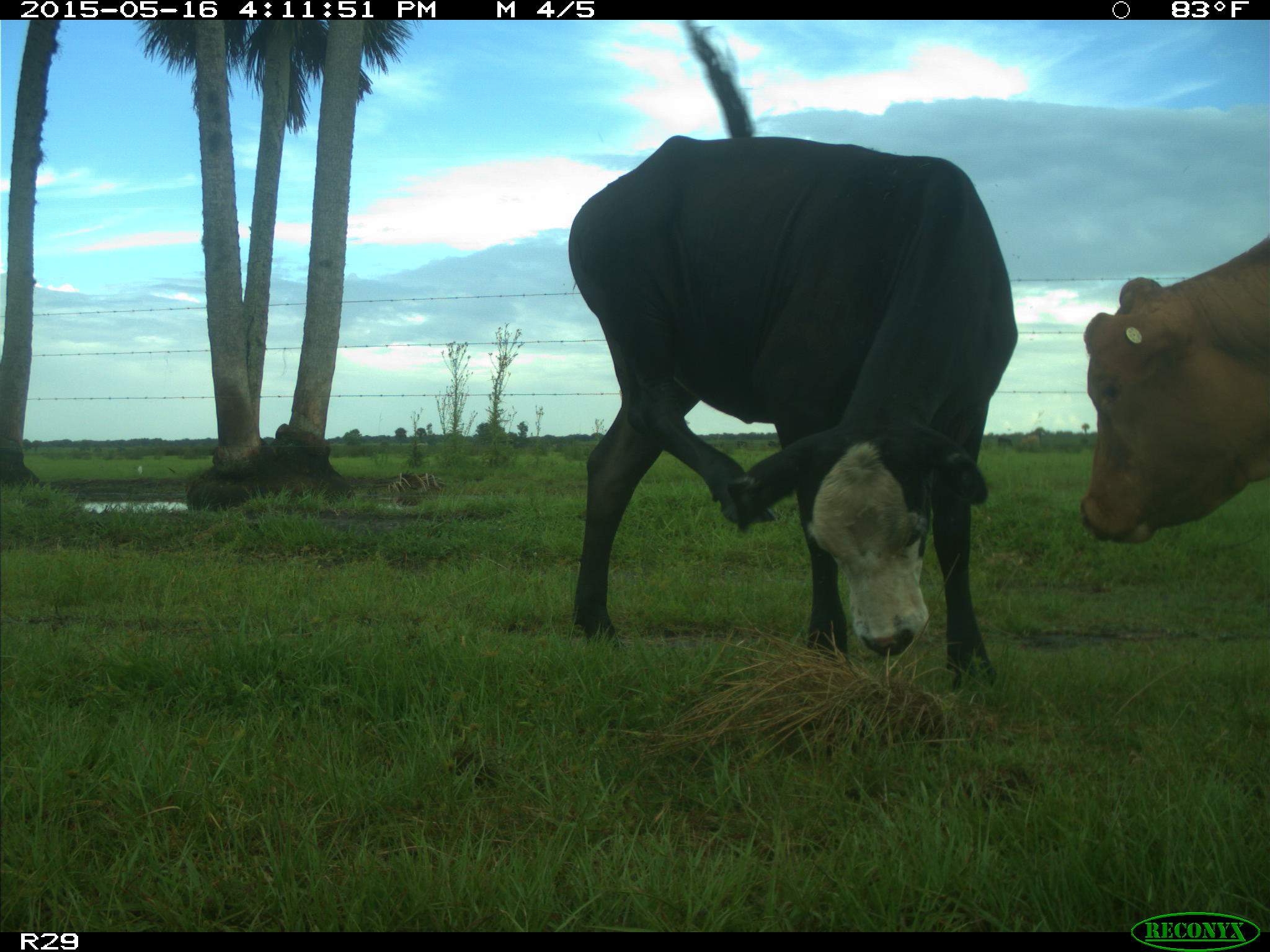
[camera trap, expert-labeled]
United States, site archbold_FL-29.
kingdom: Animalia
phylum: Chordata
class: Mammalia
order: Artiodactyla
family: Bovidae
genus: Bos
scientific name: Bos taurus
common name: domestic cow